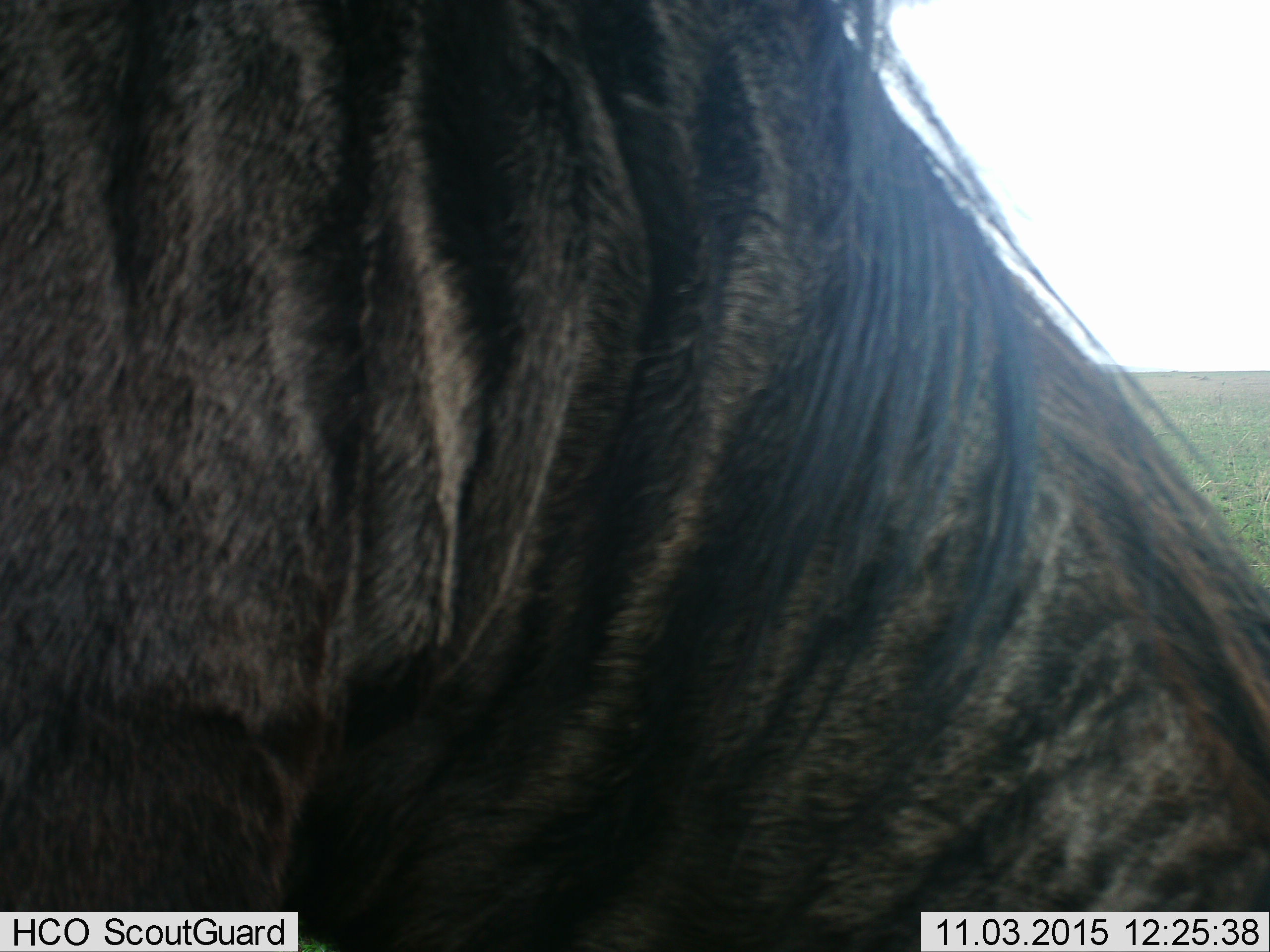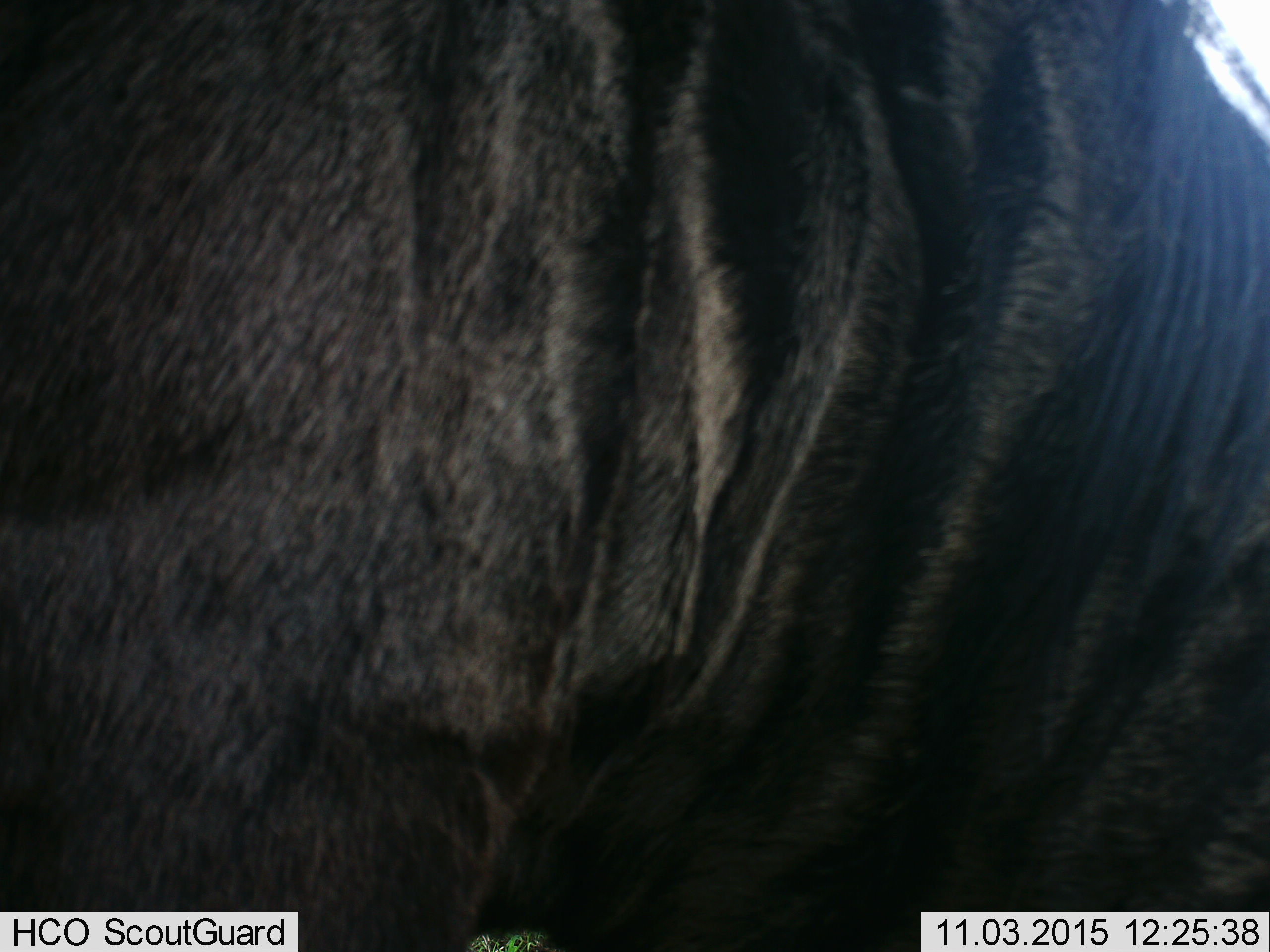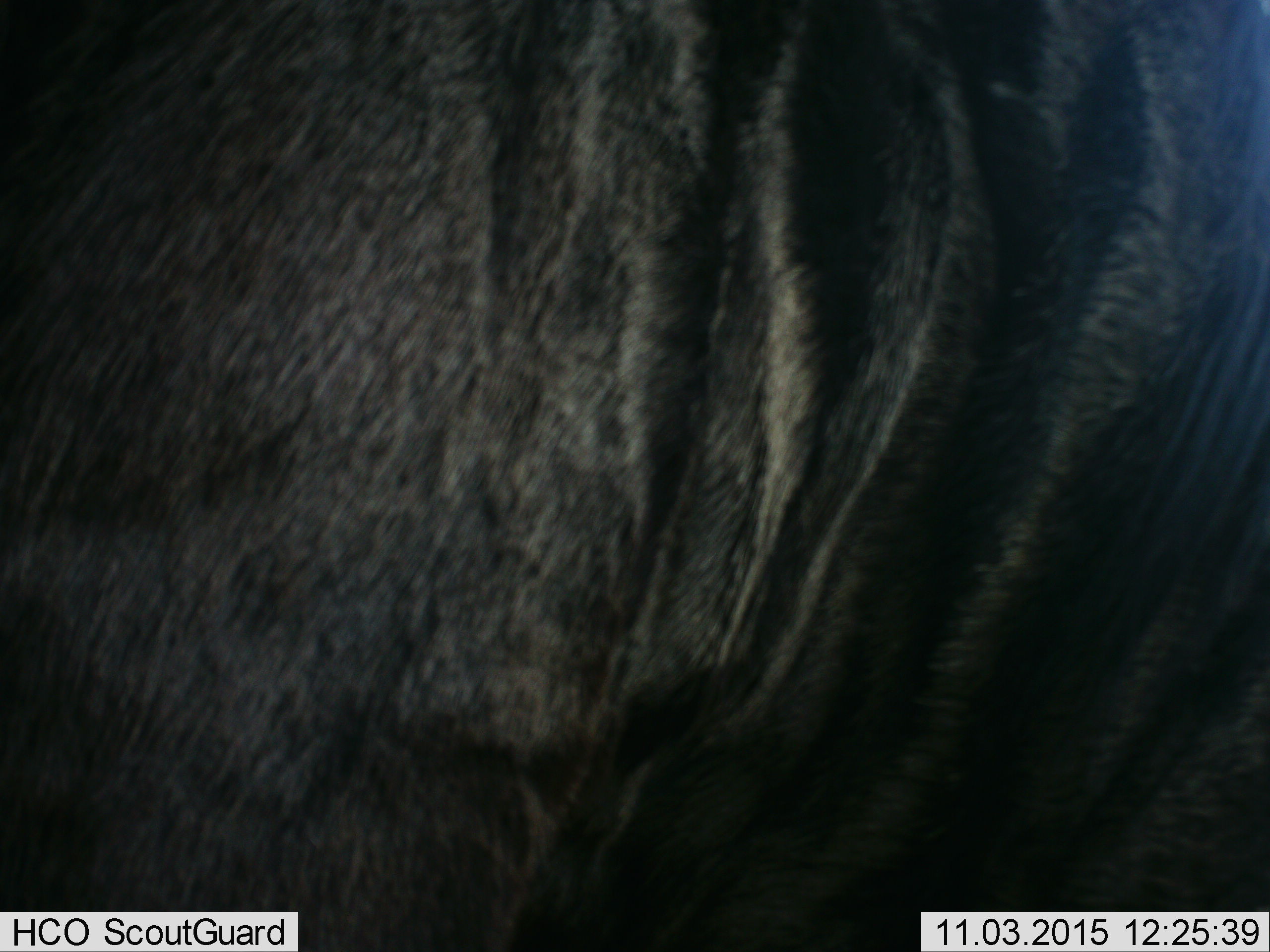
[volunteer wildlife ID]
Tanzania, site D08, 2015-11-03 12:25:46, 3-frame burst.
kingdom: Animalia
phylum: Chordata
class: Mammalia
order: Artiodactyla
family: Bovidae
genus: Connochaetes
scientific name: Connochaetes taurinus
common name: blue wildebeest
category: wildebeest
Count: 1.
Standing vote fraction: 47%.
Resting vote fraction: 0%.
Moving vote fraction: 27%.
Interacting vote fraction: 0%.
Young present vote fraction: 0%.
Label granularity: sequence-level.